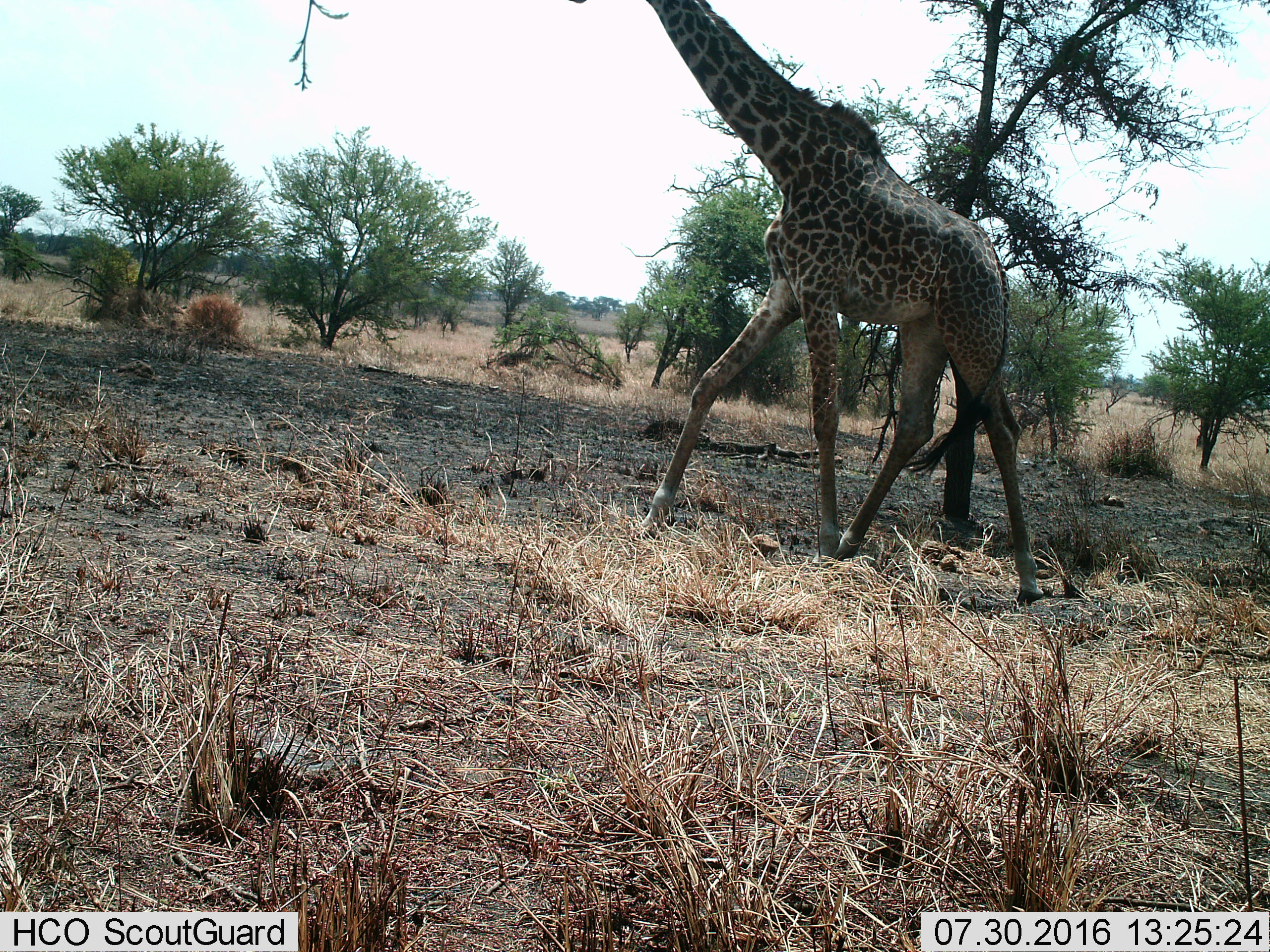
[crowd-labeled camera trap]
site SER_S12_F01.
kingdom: Animalia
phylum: Chordata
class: Mammalia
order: Artiodactyla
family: Giraffidae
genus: Giraffa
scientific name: Giraffa camelopardalis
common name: giraffe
Giraffe (Giraffa camelopardalis), count 1. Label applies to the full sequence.